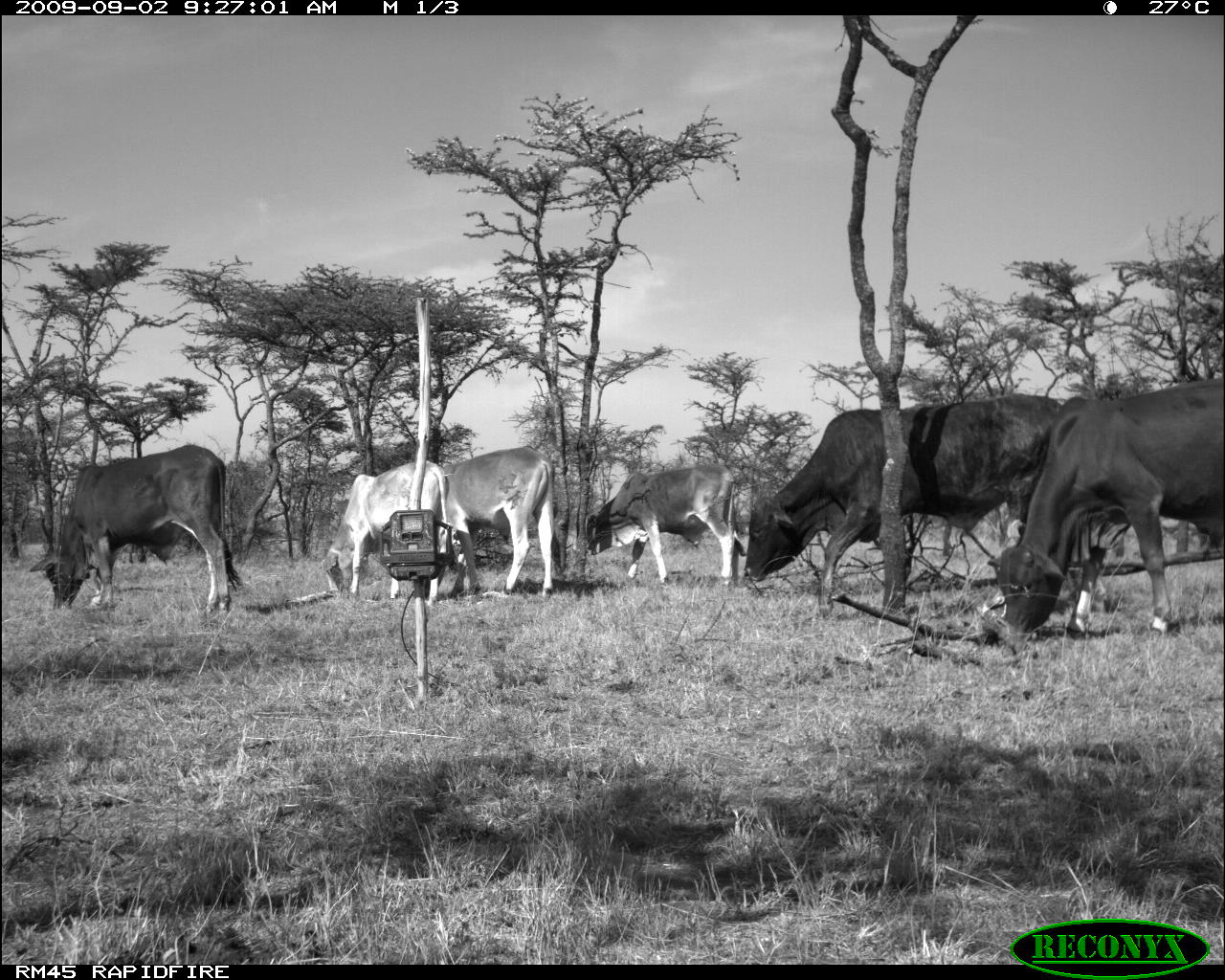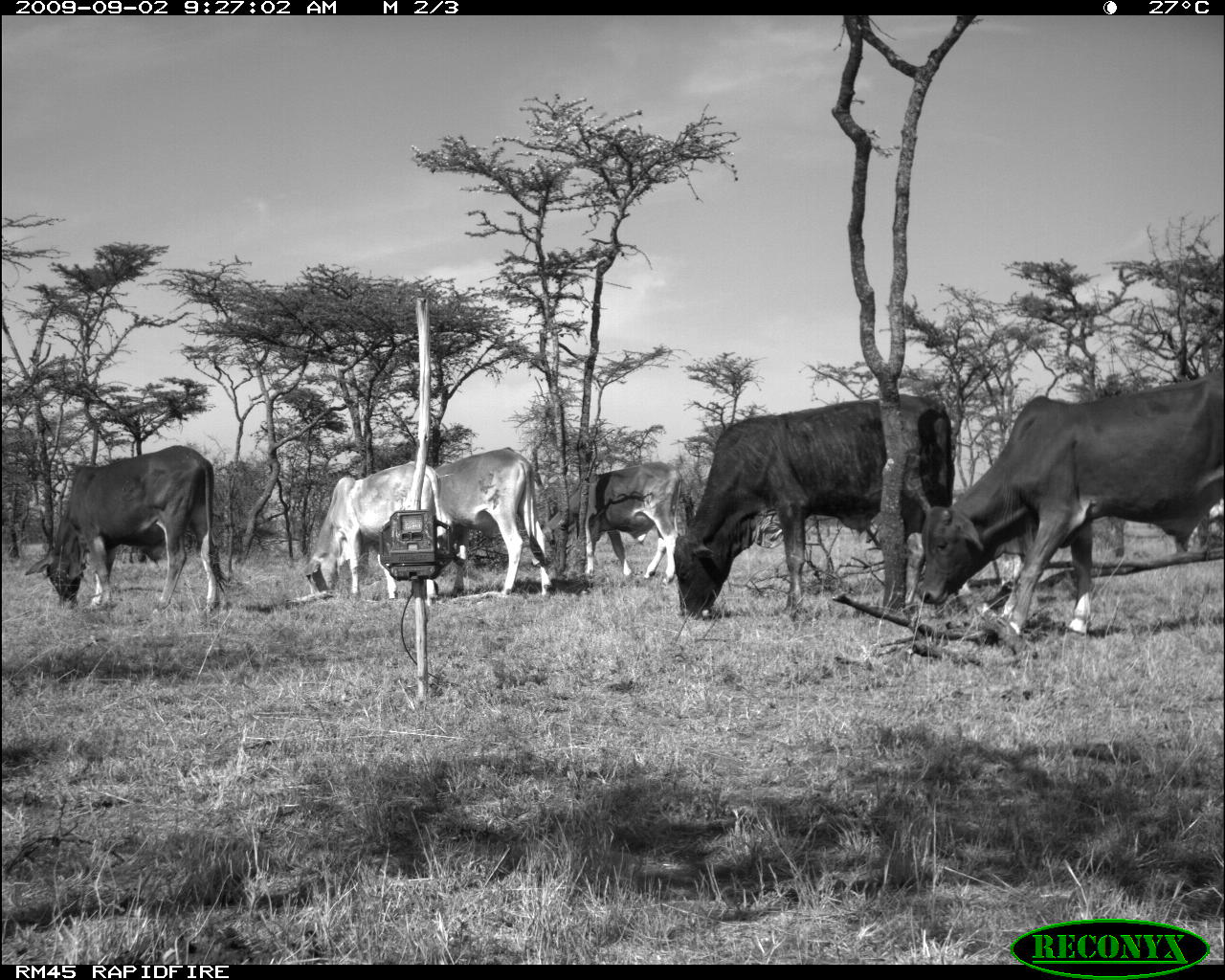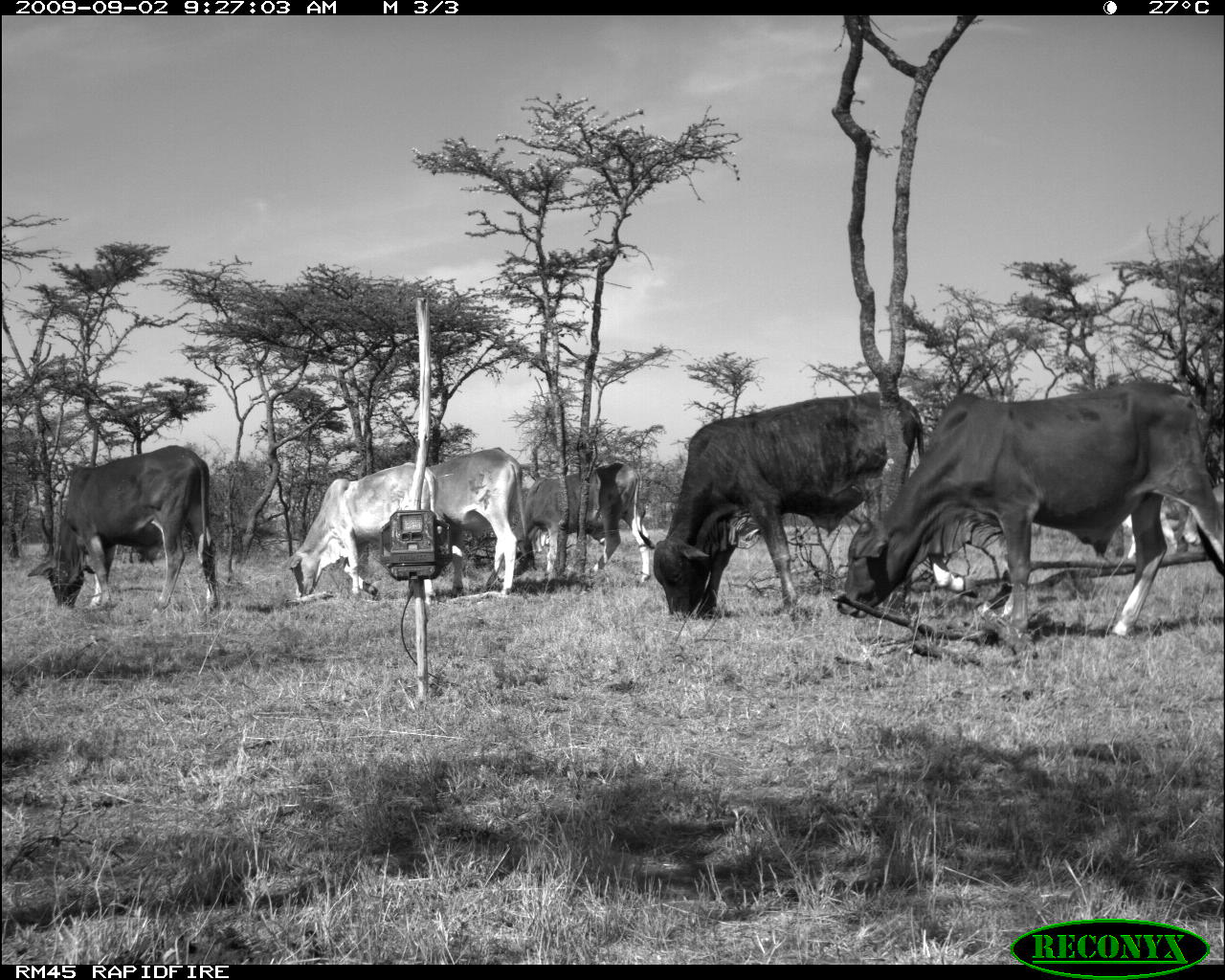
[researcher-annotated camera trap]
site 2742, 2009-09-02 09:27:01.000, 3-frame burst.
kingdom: Animalia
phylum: Chordata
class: Mammalia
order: Artiodactyla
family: Bovidae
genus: Bos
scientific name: Bos taurus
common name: domestic cattle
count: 5